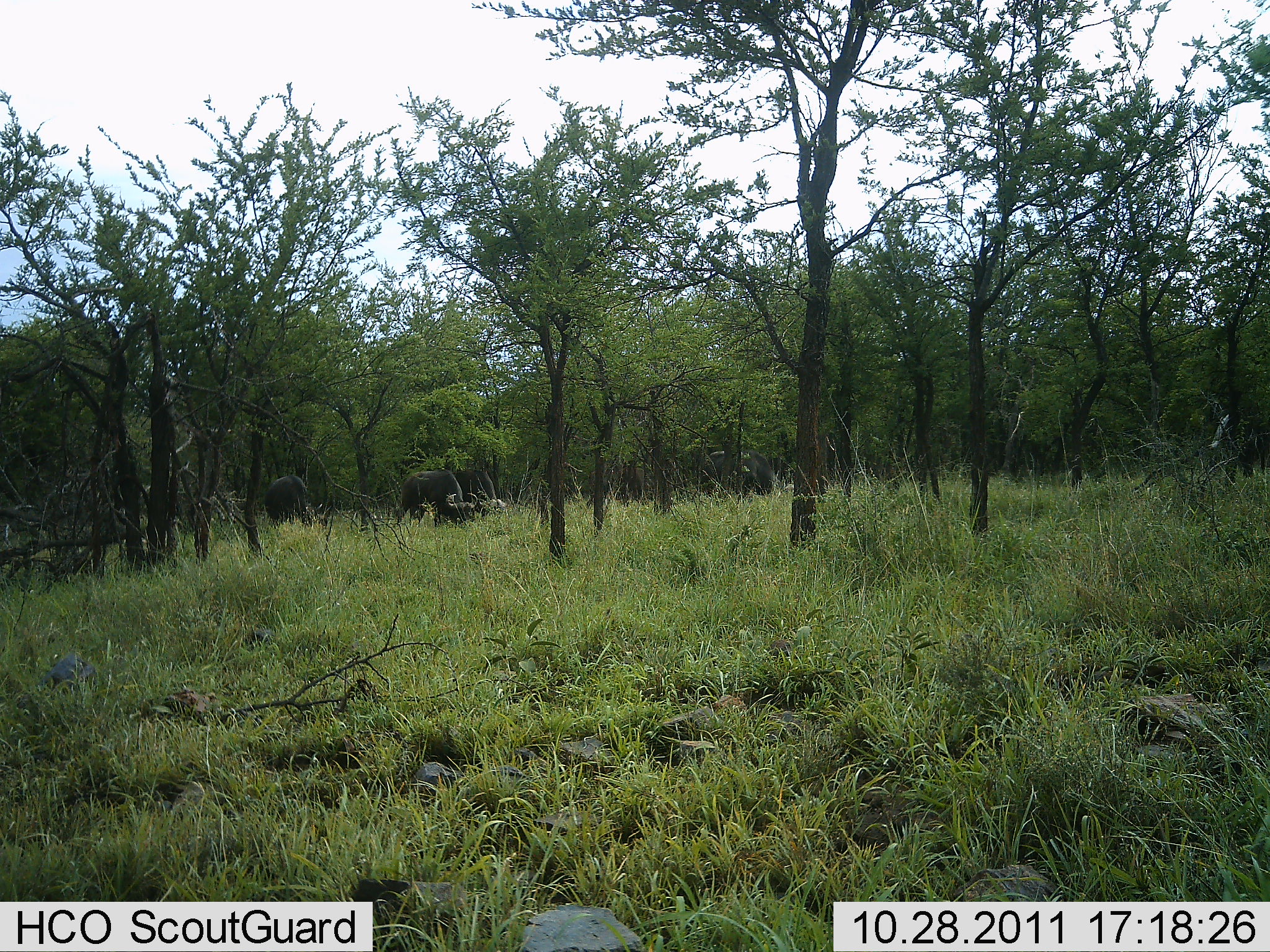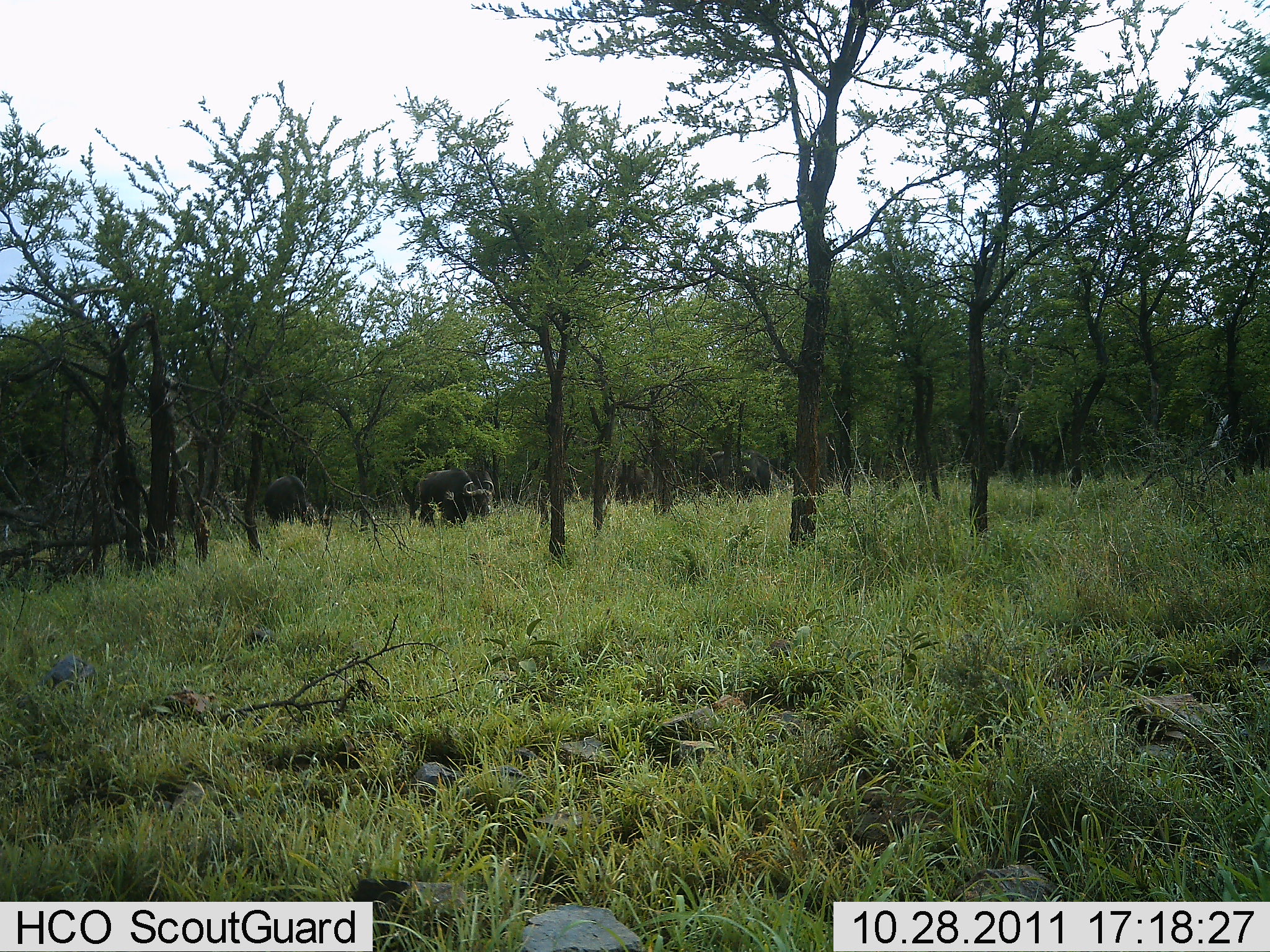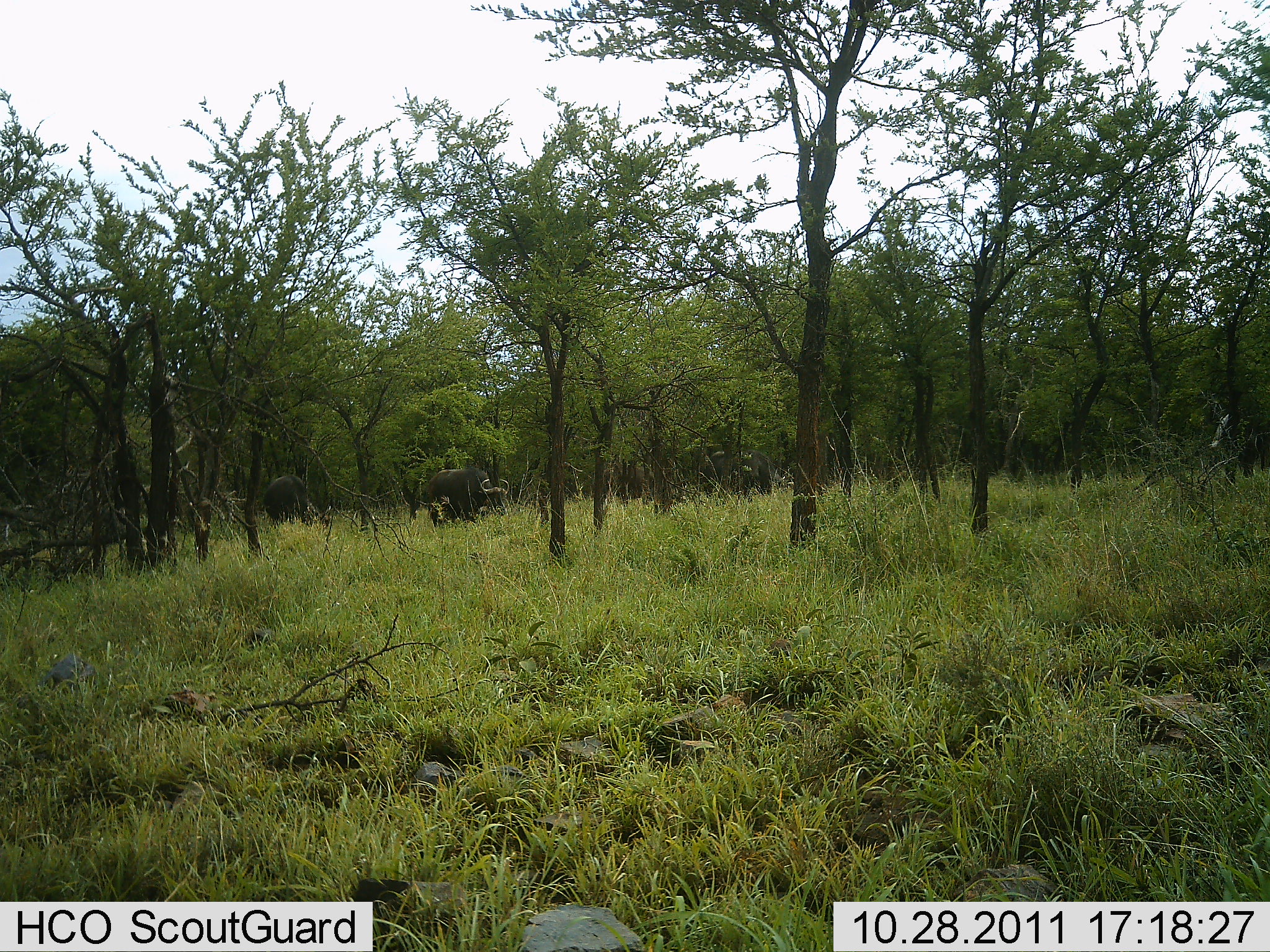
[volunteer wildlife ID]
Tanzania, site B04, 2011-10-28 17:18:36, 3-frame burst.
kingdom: Animalia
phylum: Chordata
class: Mammalia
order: Artiodactyla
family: Bovidae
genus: Syncerus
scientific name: Syncerus caffer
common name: cape buffalo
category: buffalo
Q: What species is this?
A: Buffalo (cape buffalo) (Syncerus caffer).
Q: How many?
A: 3.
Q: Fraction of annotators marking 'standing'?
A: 22%.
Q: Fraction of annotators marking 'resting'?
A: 0%.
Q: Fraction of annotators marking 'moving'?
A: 44%.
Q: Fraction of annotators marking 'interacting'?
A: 11%.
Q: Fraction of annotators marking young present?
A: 0%.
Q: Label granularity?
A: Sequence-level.